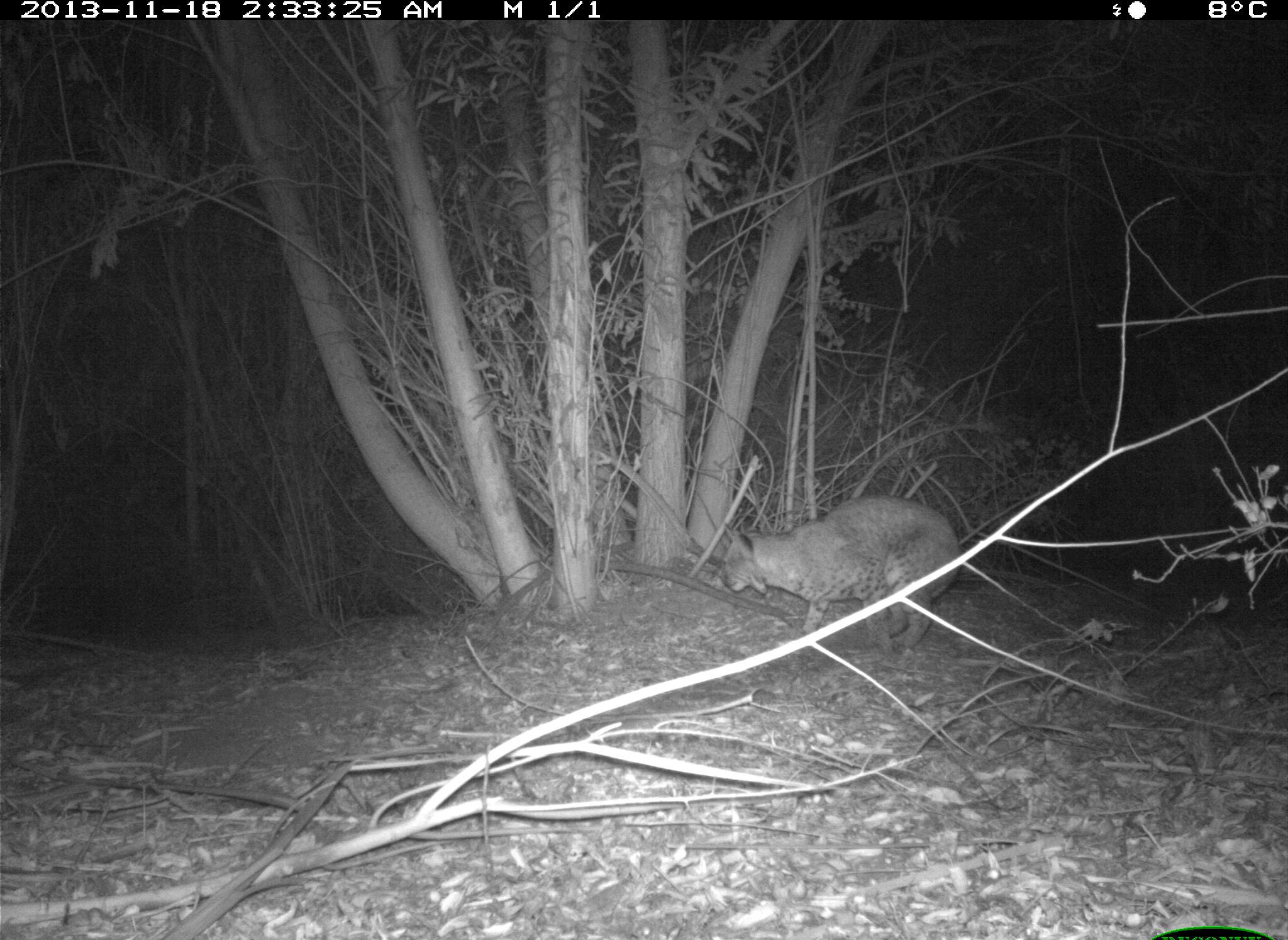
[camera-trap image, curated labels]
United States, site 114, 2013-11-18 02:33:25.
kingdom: Animalia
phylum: Chordata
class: Mammalia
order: Carnivora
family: Felidae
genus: Lynx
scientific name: Lynx rufus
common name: bobcat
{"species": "bobcat (Lynx rufus)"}